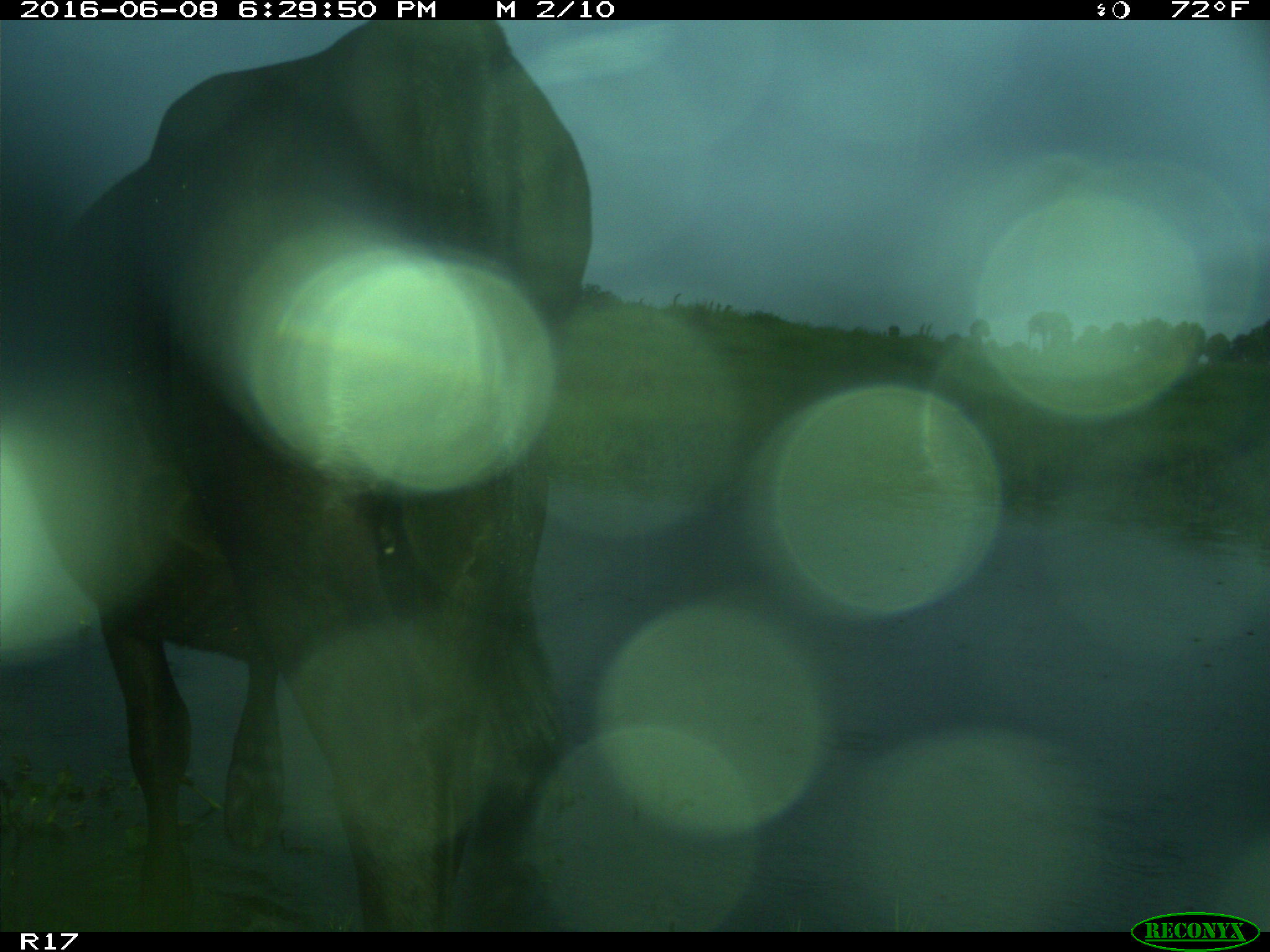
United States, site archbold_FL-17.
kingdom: Animalia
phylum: Chordata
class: Mammalia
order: Artiodactyla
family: Bovidae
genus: Bos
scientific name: Bos taurus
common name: domestic cow